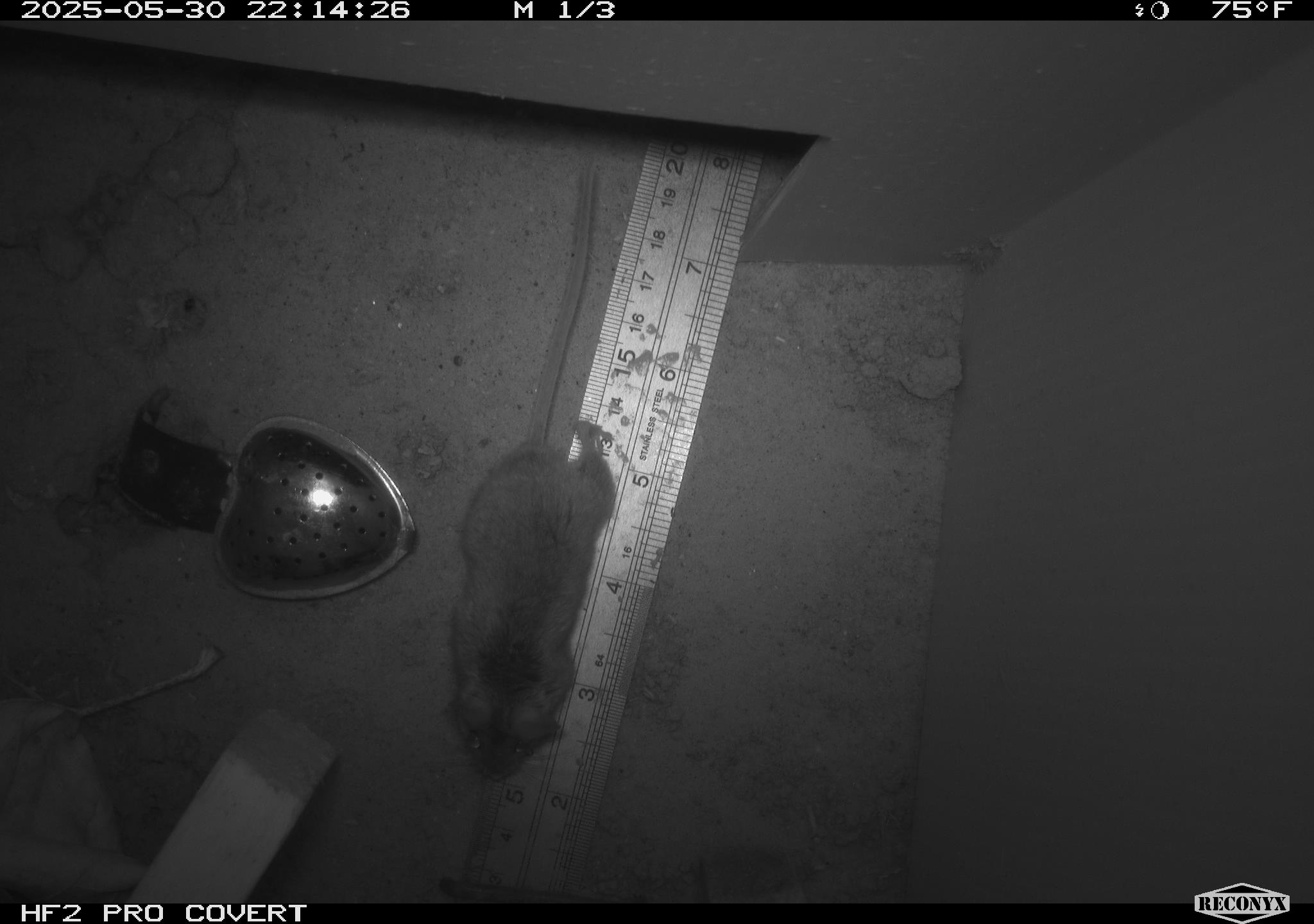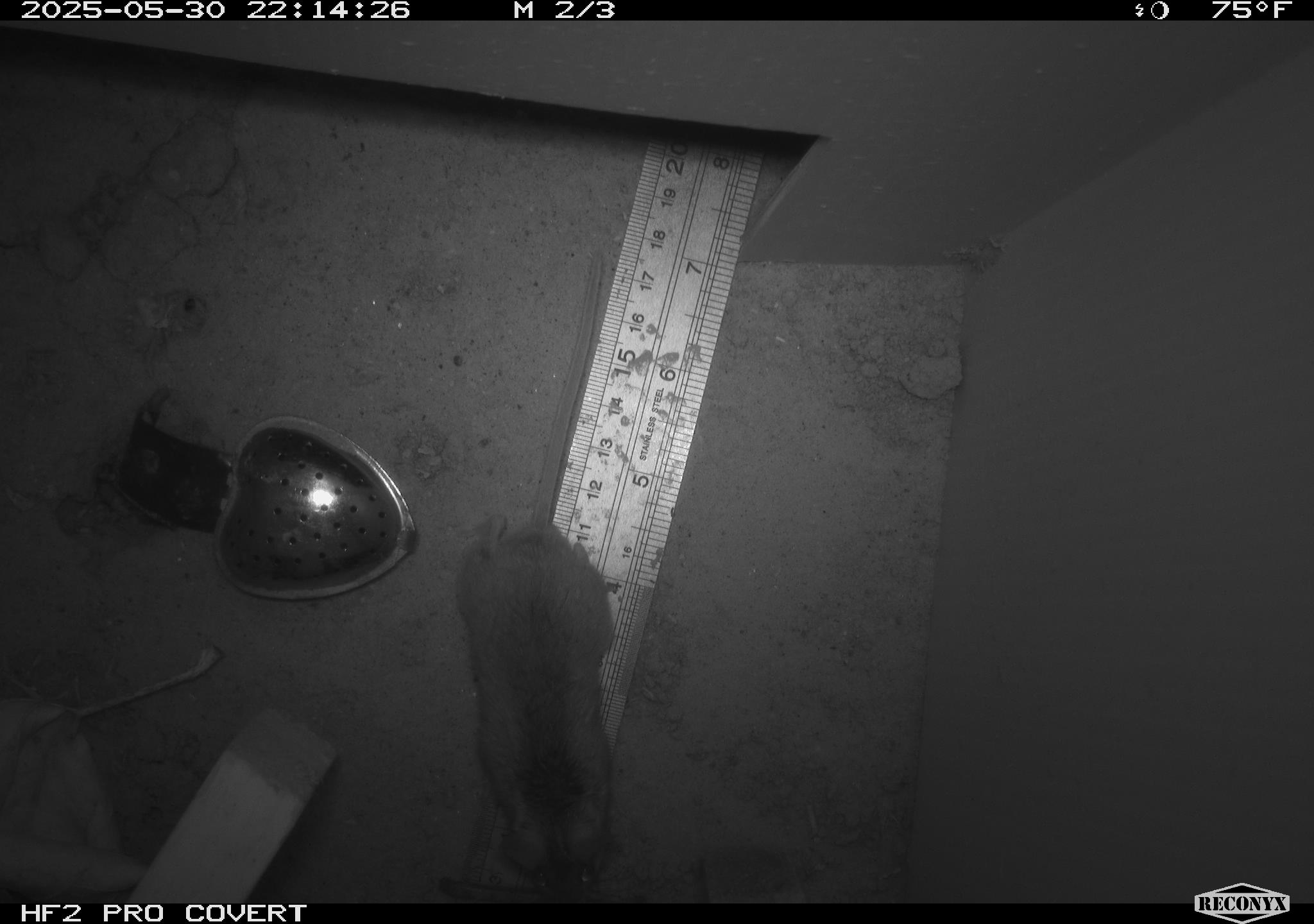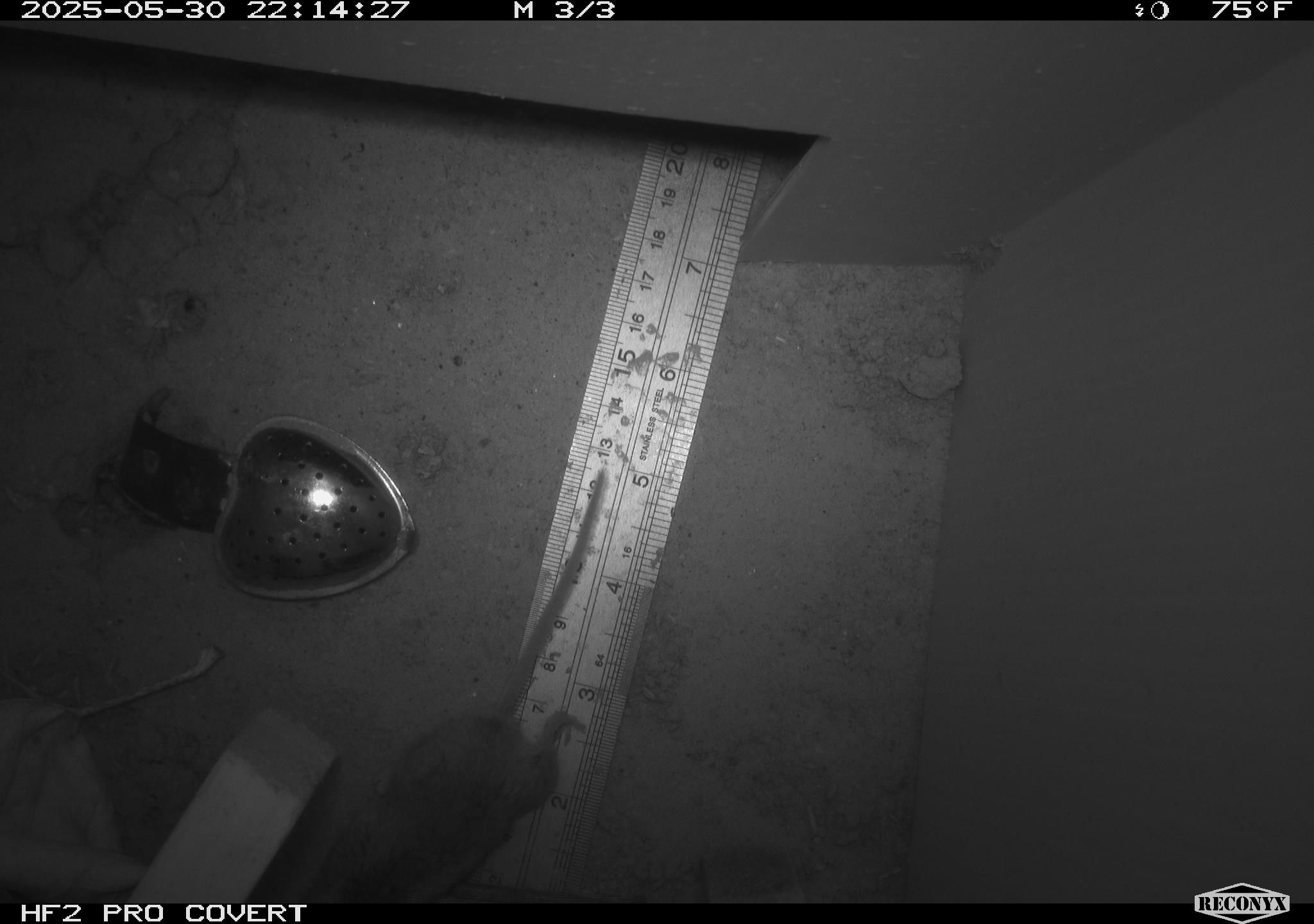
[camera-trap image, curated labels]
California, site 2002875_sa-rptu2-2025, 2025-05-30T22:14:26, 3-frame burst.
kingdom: Animalia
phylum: Chordata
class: Mammalia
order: Rodentia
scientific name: Rodentia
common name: mouse species